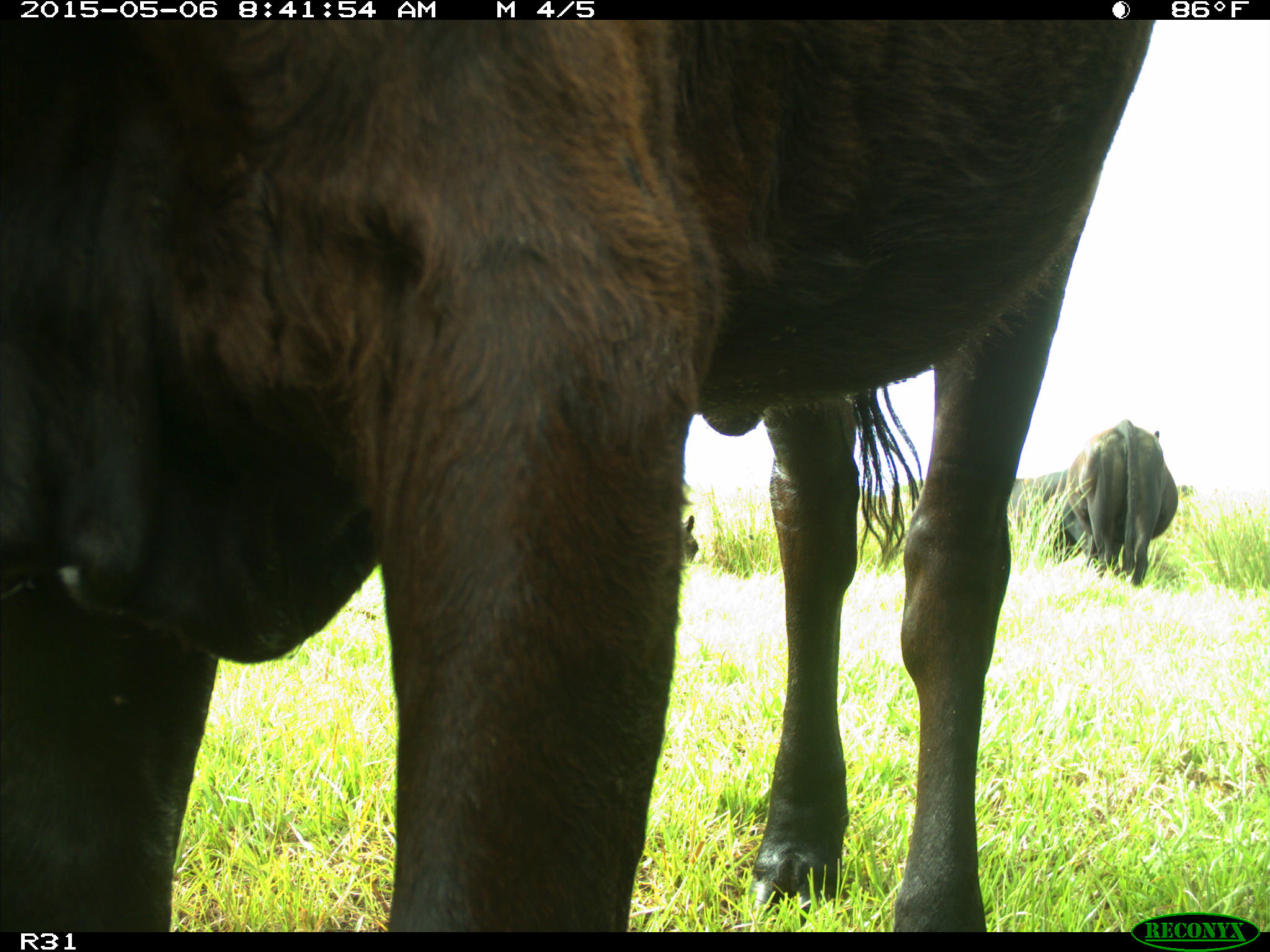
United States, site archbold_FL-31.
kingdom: Animalia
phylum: Chordata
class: Mammalia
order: Artiodactyla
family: Bovidae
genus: Bos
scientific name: Bos taurus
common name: domestic cow